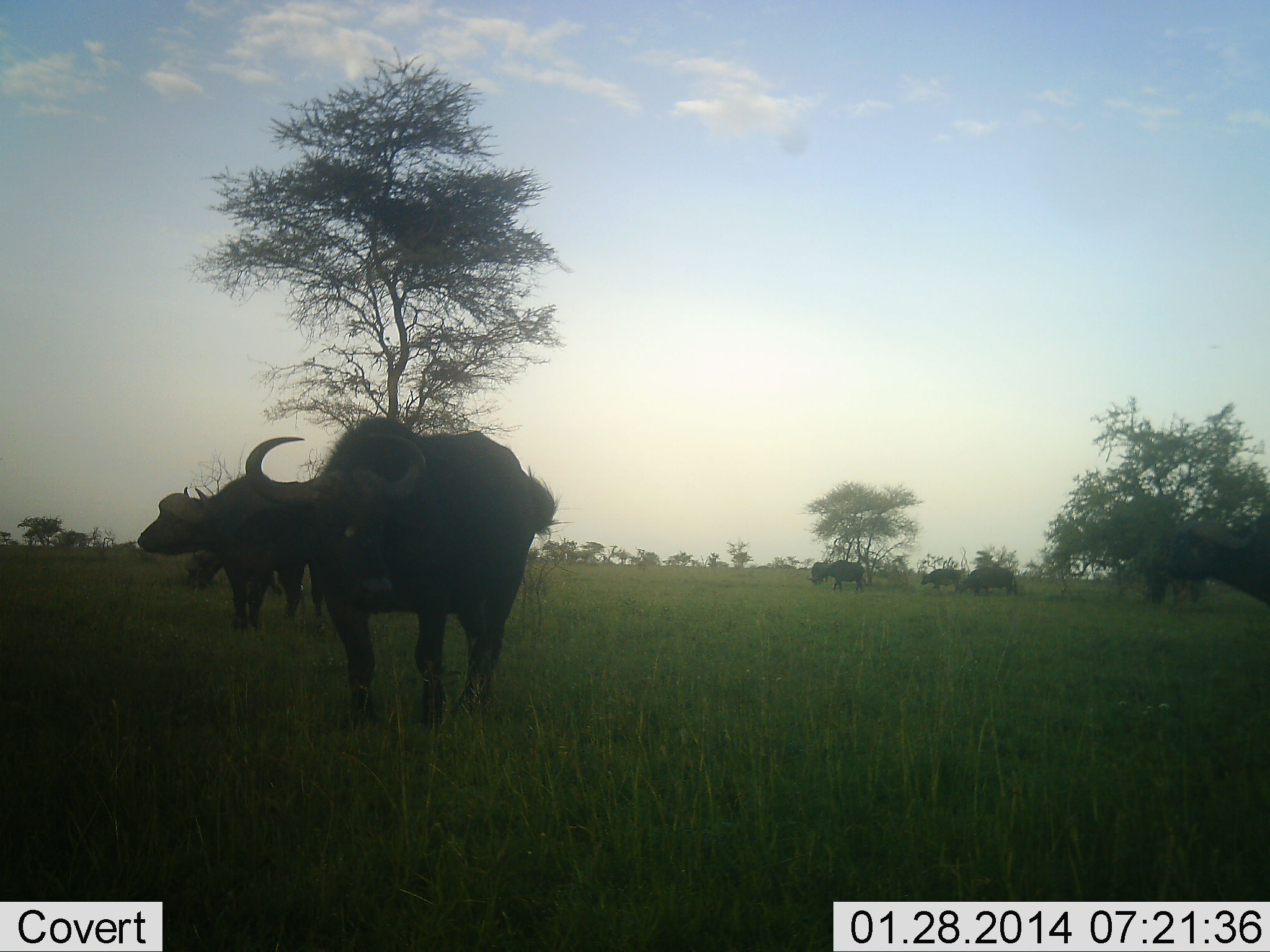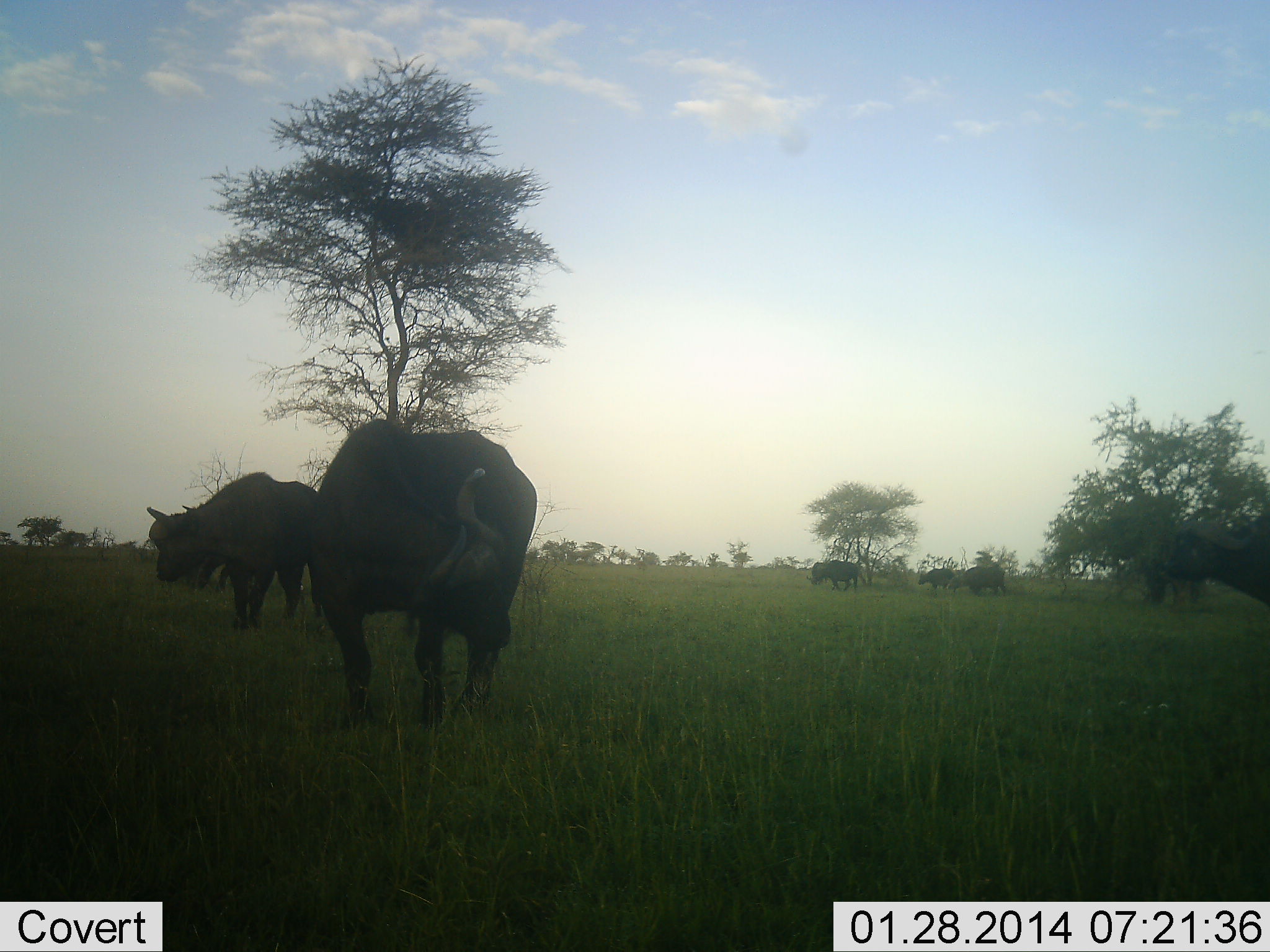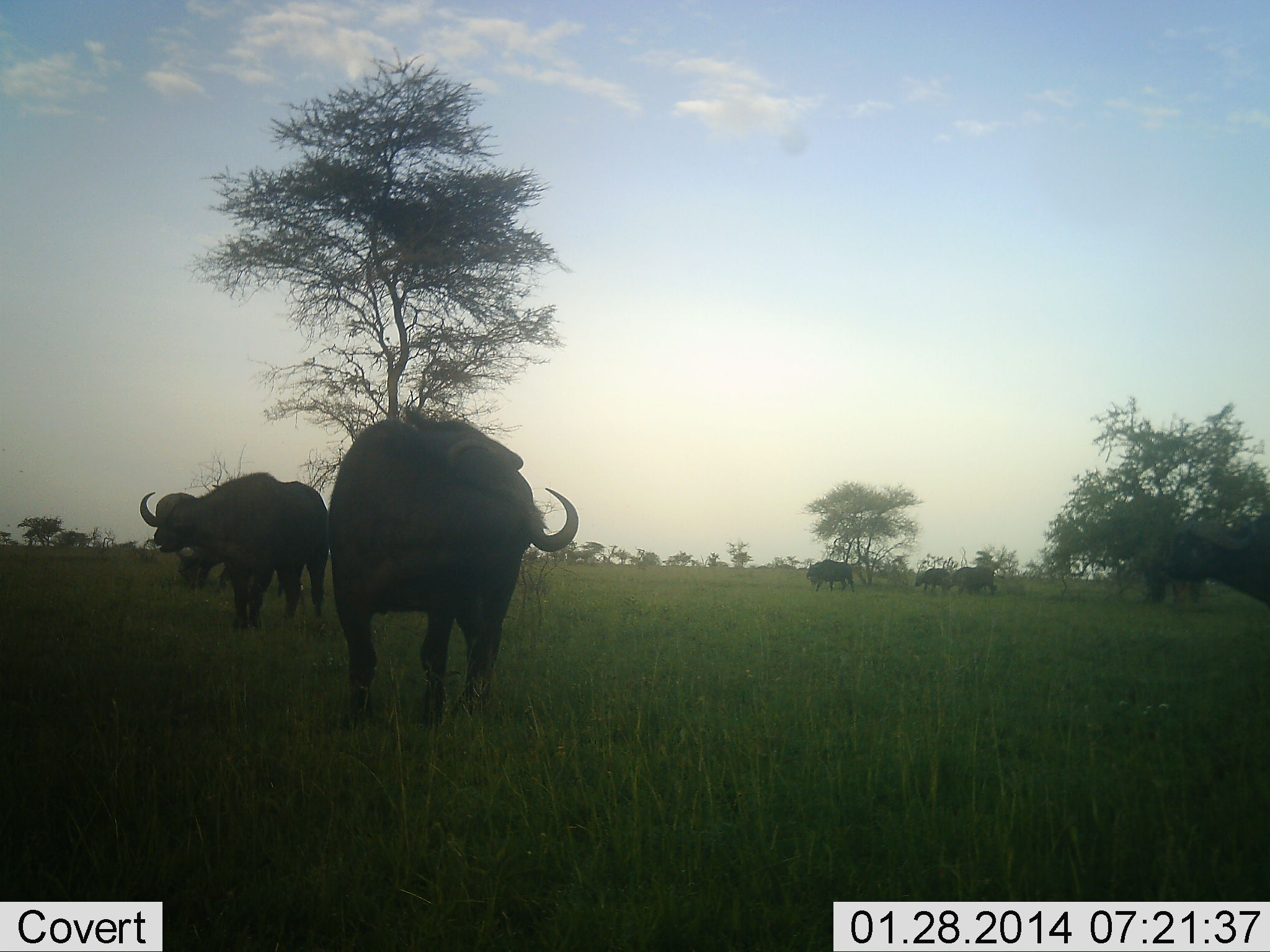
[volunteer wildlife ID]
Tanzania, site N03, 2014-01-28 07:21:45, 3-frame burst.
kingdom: Animalia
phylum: Chordata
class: Mammalia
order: Artiodactyla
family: Bovidae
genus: Syncerus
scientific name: Syncerus caffer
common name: cape buffalo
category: buffalo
Buffalo (cape buffalo) (Syncerus caffer), count 6. Behavior (volunteer vote fractions): standing 60%, resting 0%, moving 40%, interacting 0%. Young present (vote fraction): 0%. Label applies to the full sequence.